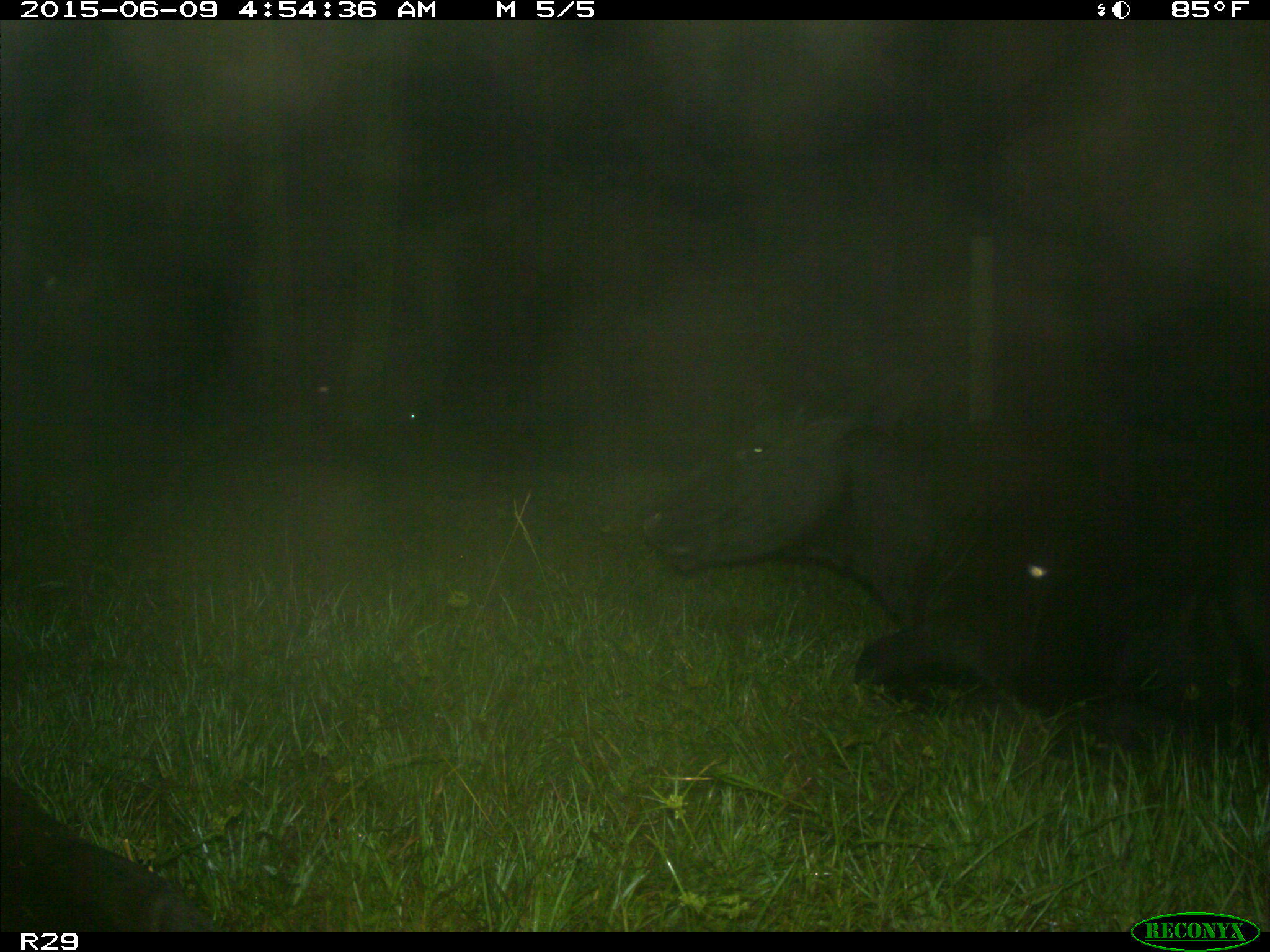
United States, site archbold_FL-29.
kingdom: Animalia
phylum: Chordata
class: Mammalia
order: Artiodactyla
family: Bovidae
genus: Bos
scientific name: Bos taurus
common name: domestic cow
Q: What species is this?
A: Bos taurus (domestic cow).